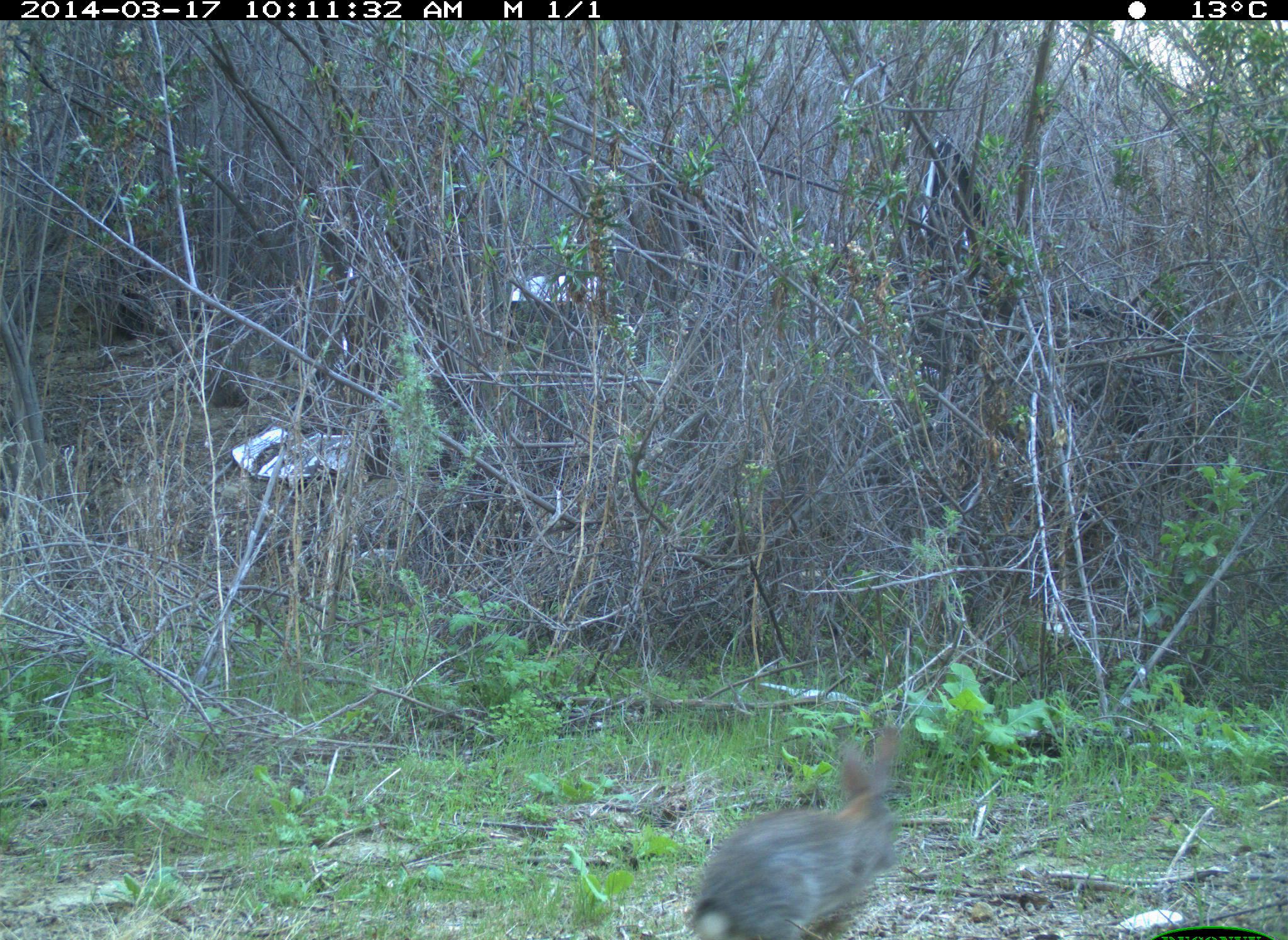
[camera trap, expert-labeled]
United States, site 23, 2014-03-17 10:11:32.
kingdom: Animalia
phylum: Chordata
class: Mammalia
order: Lagomorpha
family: Leporidae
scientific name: Leporidae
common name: rabbits and hares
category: rabbit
Rabbit (rabbits and hares) (Leporidae).